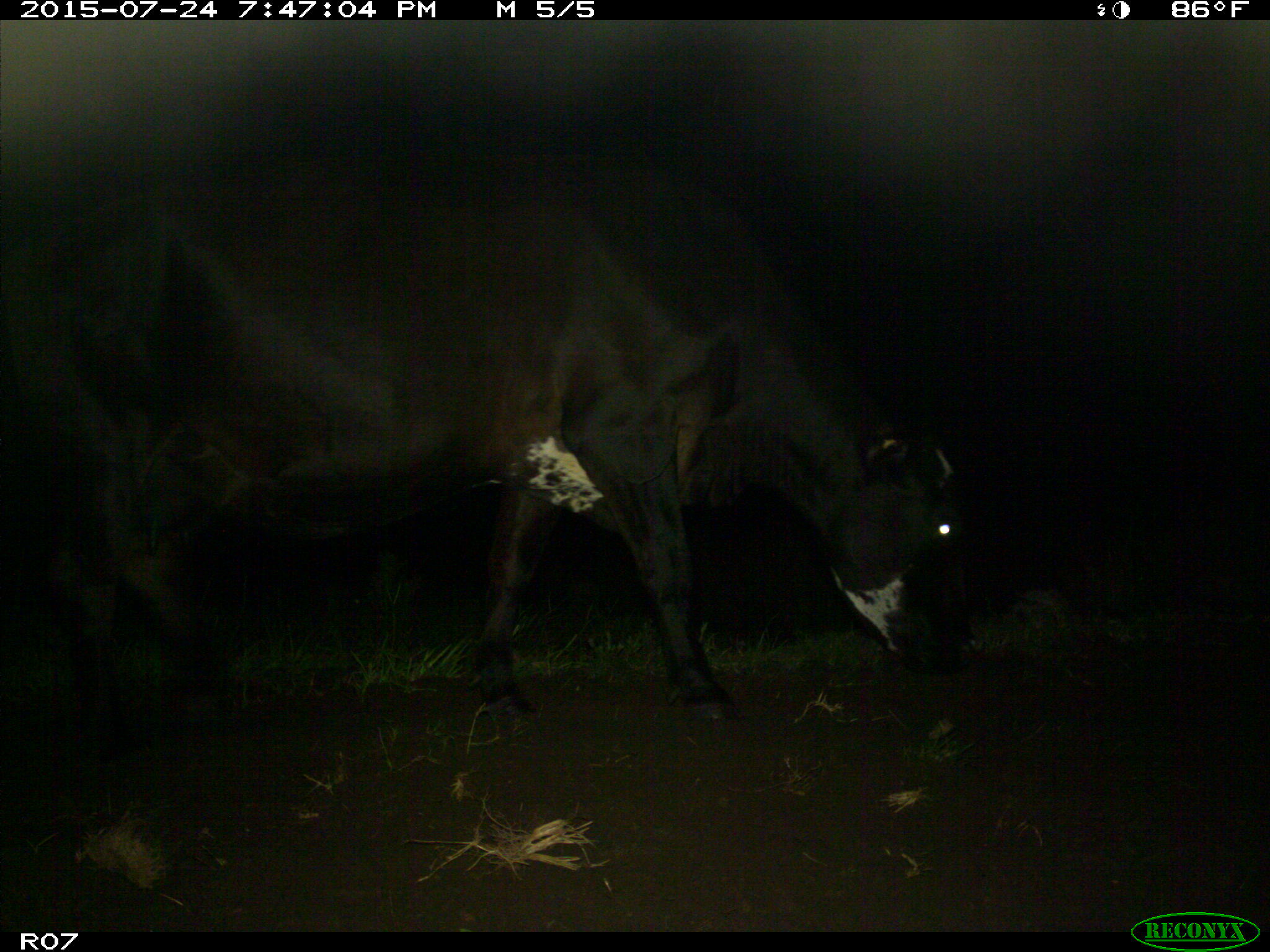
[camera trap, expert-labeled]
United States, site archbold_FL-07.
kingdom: Animalia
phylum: Chordata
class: Mammalia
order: Artiodactyla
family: Bovidae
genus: Bos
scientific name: Bos taurus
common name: domestic cow